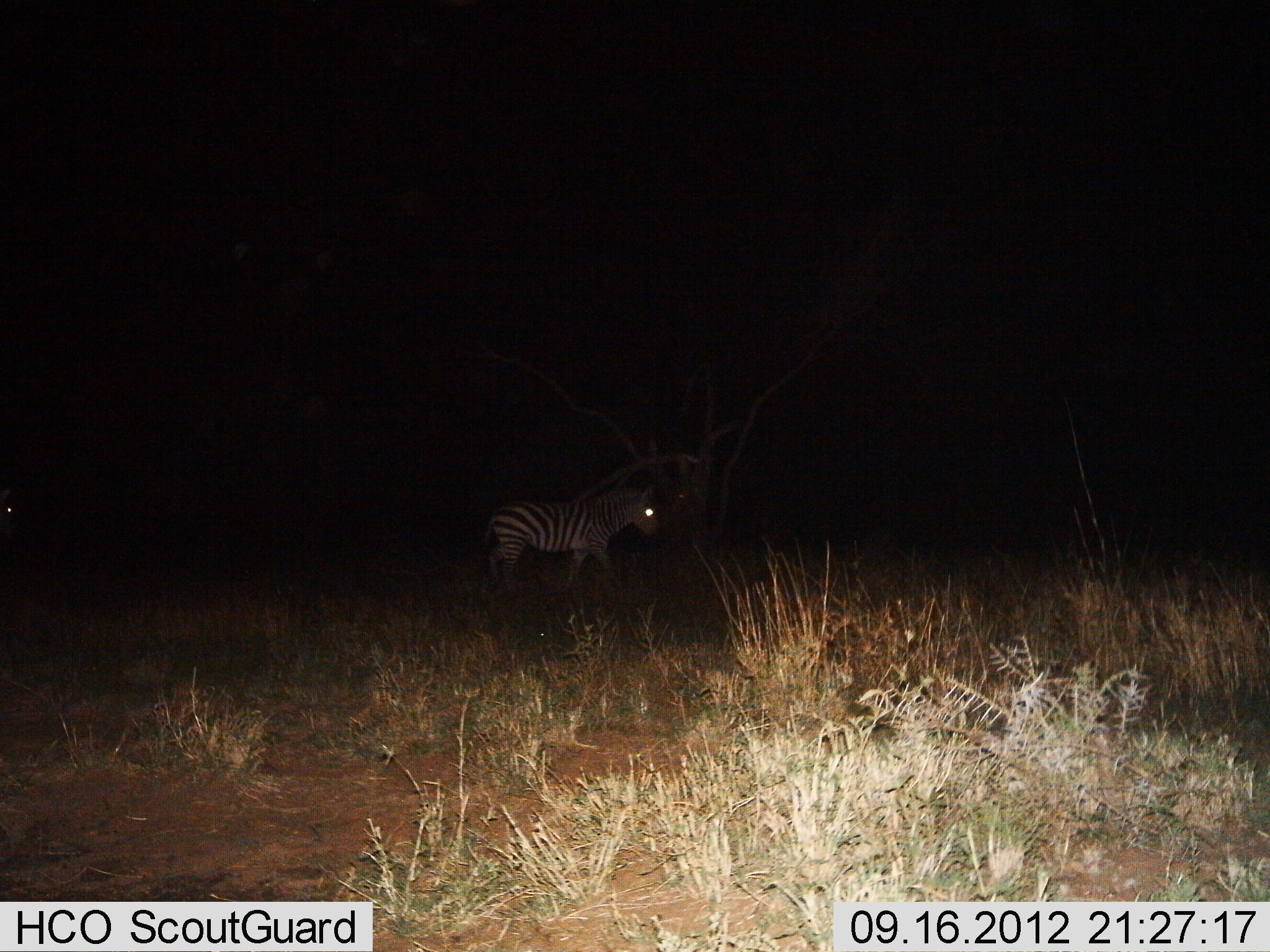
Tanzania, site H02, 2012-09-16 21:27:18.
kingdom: Animalia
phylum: Chordata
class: Mammalia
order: Perissodactyla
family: Equidae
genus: Equus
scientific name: Equus quagga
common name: plains zebra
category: zebra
Zebra (plains zebra) (Equus quagga), count 1. Behavior (volunteer vote fractions): standing 50%, resting 0%, moving 60%, interacting 0%. Young present (vote fraction): 0%. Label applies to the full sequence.